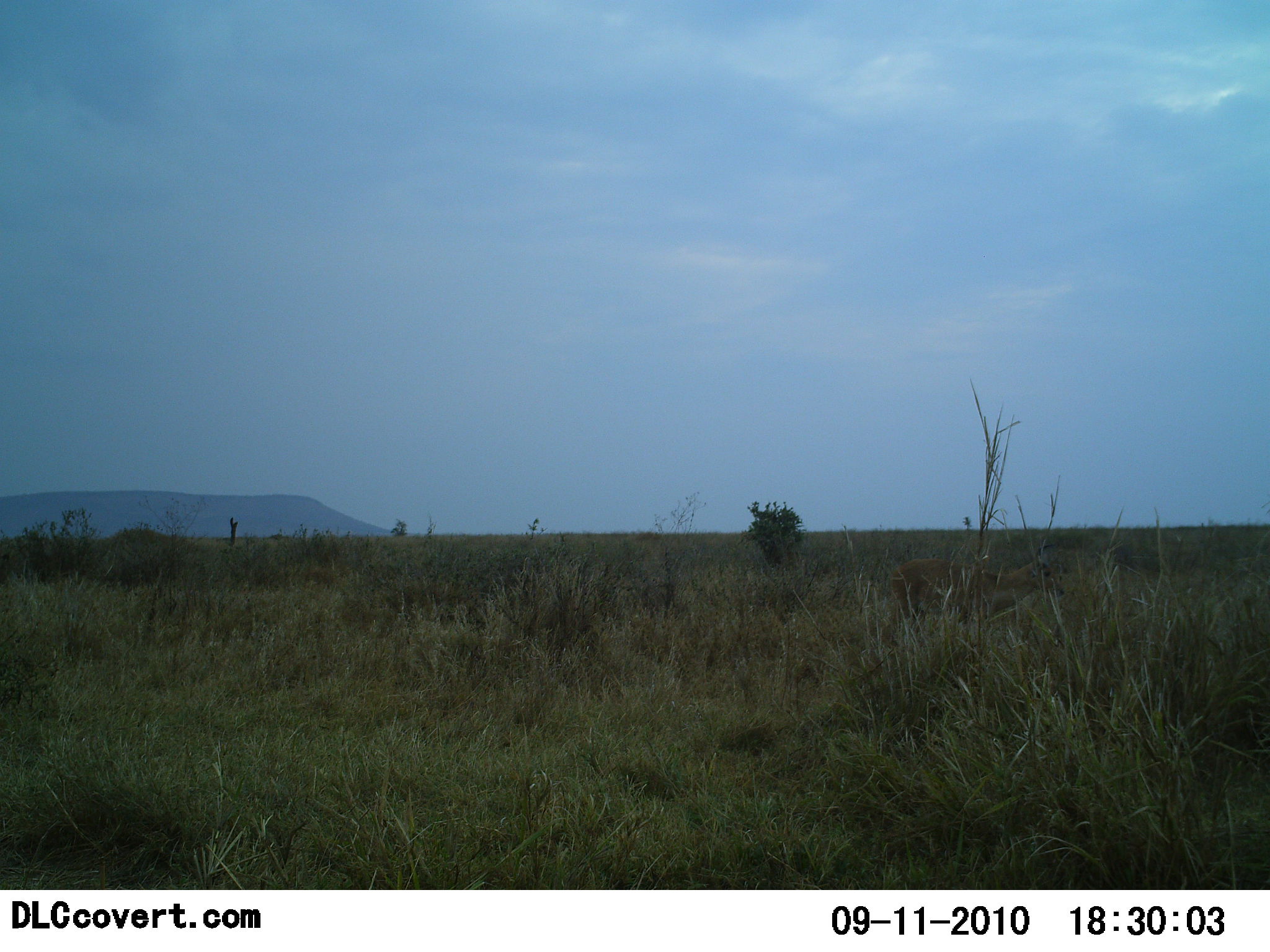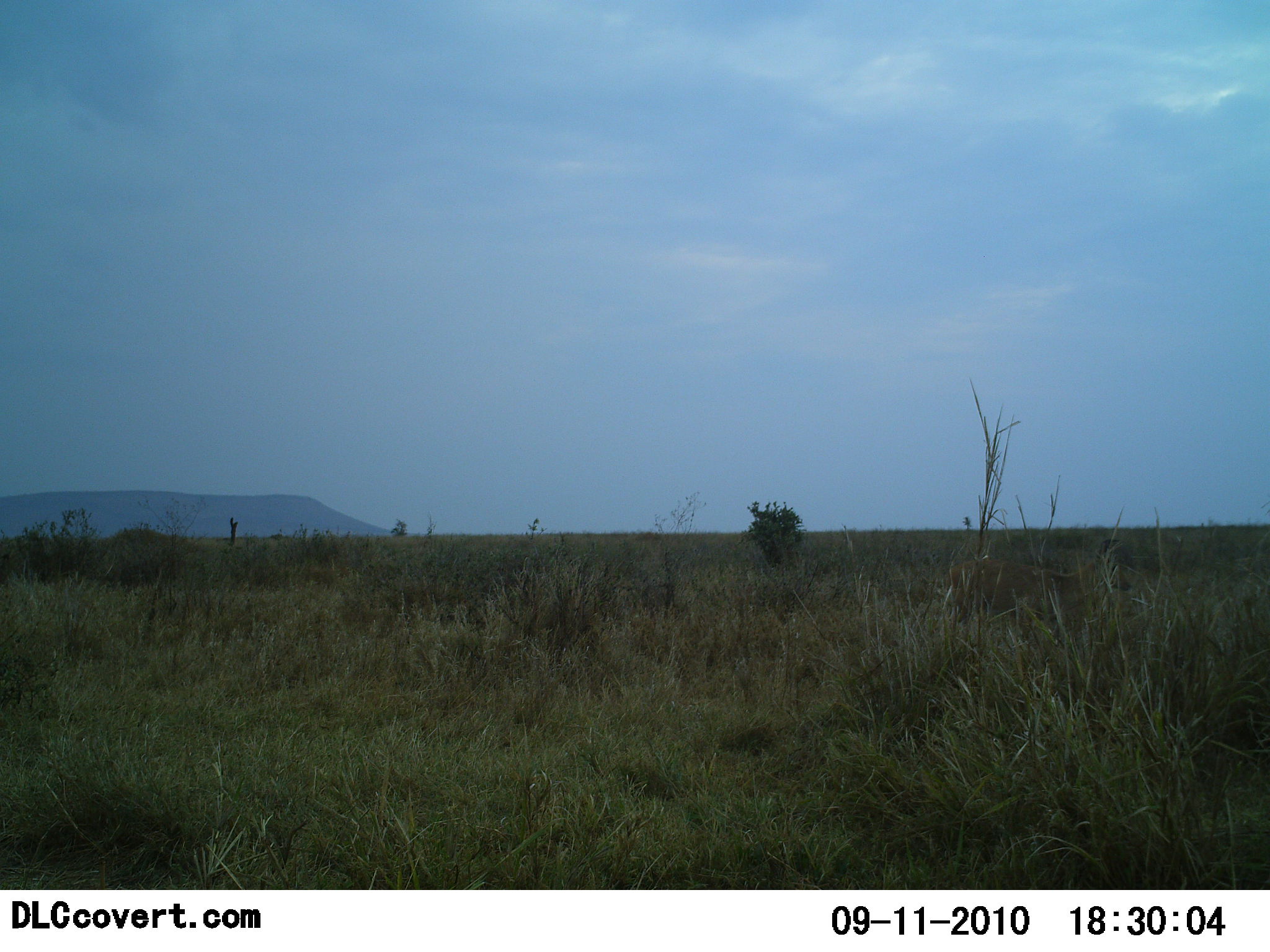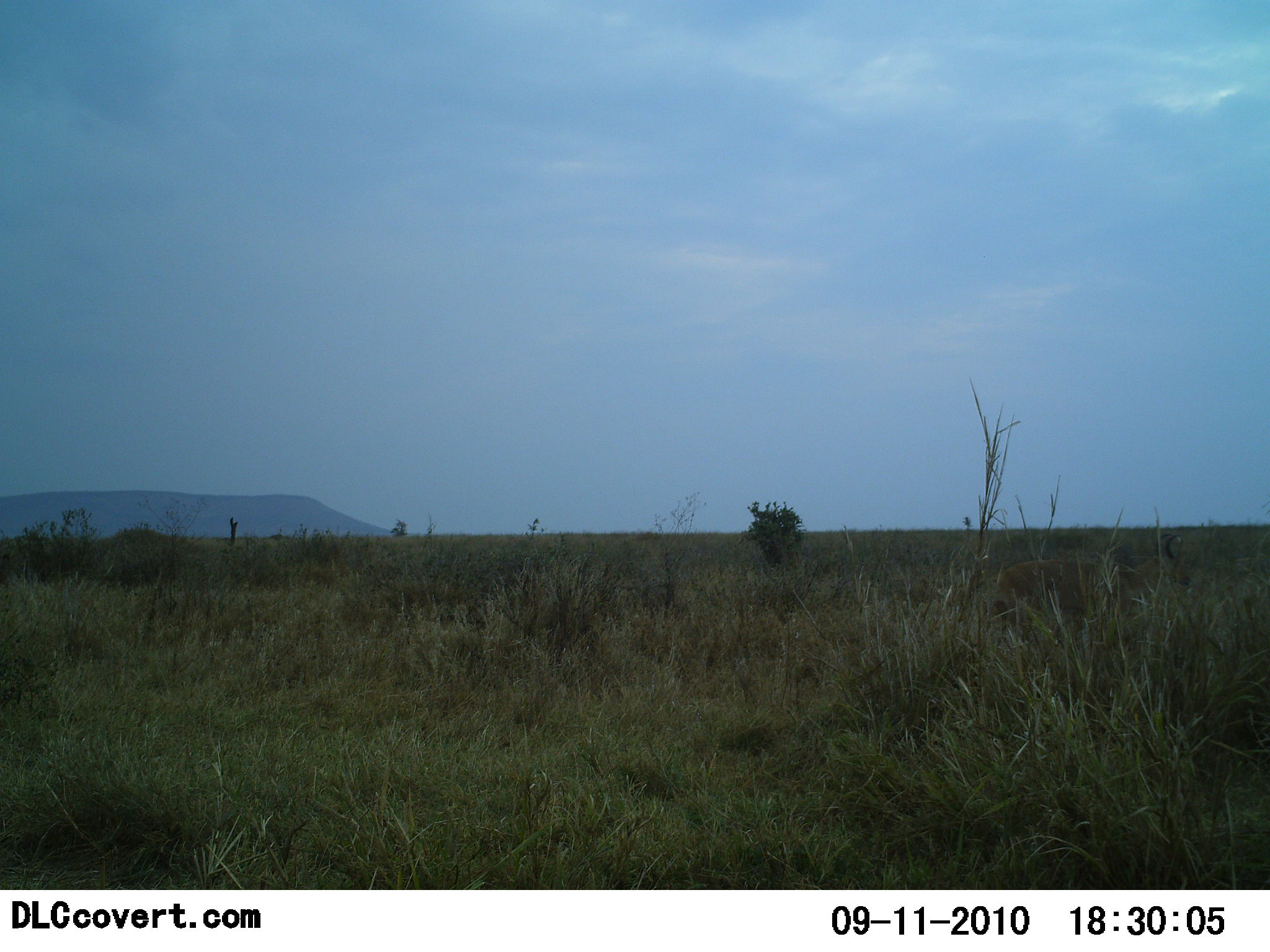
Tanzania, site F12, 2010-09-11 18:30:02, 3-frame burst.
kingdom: Animalia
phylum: Chordata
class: Mammalia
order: Artiodactyla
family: Bovidae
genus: Nanger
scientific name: Nanger granti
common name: grant's gazelle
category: gazellegrants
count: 1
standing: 0%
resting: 0%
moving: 100%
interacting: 0%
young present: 0%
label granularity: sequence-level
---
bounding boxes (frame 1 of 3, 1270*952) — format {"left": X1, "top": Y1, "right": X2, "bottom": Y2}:
animal: {"left": 880, "top": 542, "right": 1065, "bottom": 659}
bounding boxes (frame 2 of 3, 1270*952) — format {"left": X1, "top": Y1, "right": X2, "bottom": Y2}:
animal: {"left": 940, "top": 538, "right": 1134, "bottom": 666}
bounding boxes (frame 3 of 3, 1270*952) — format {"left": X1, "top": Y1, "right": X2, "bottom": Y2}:
animal: {"left": 990, "top": 532, "right": 1191, "bottom": 676}